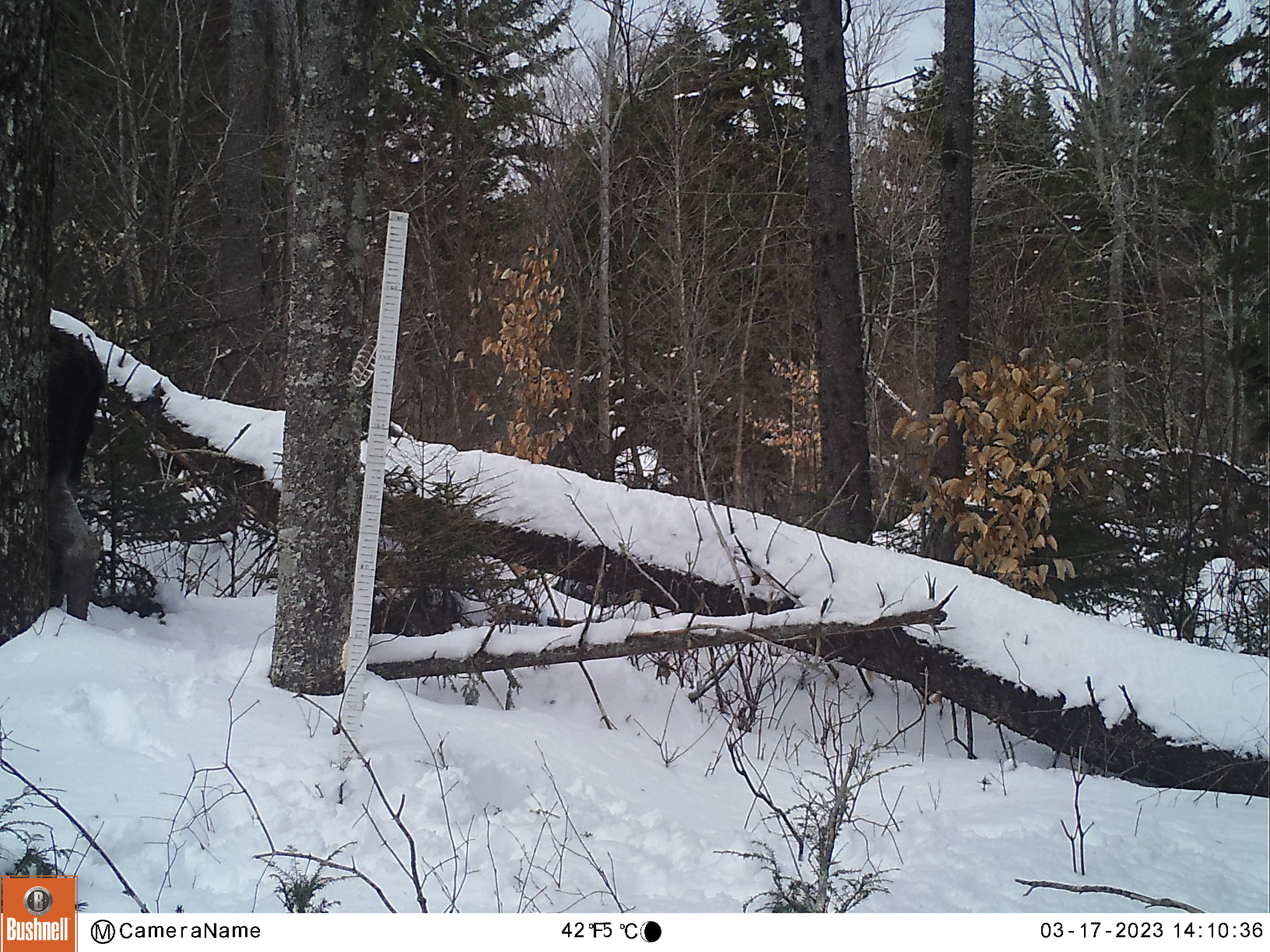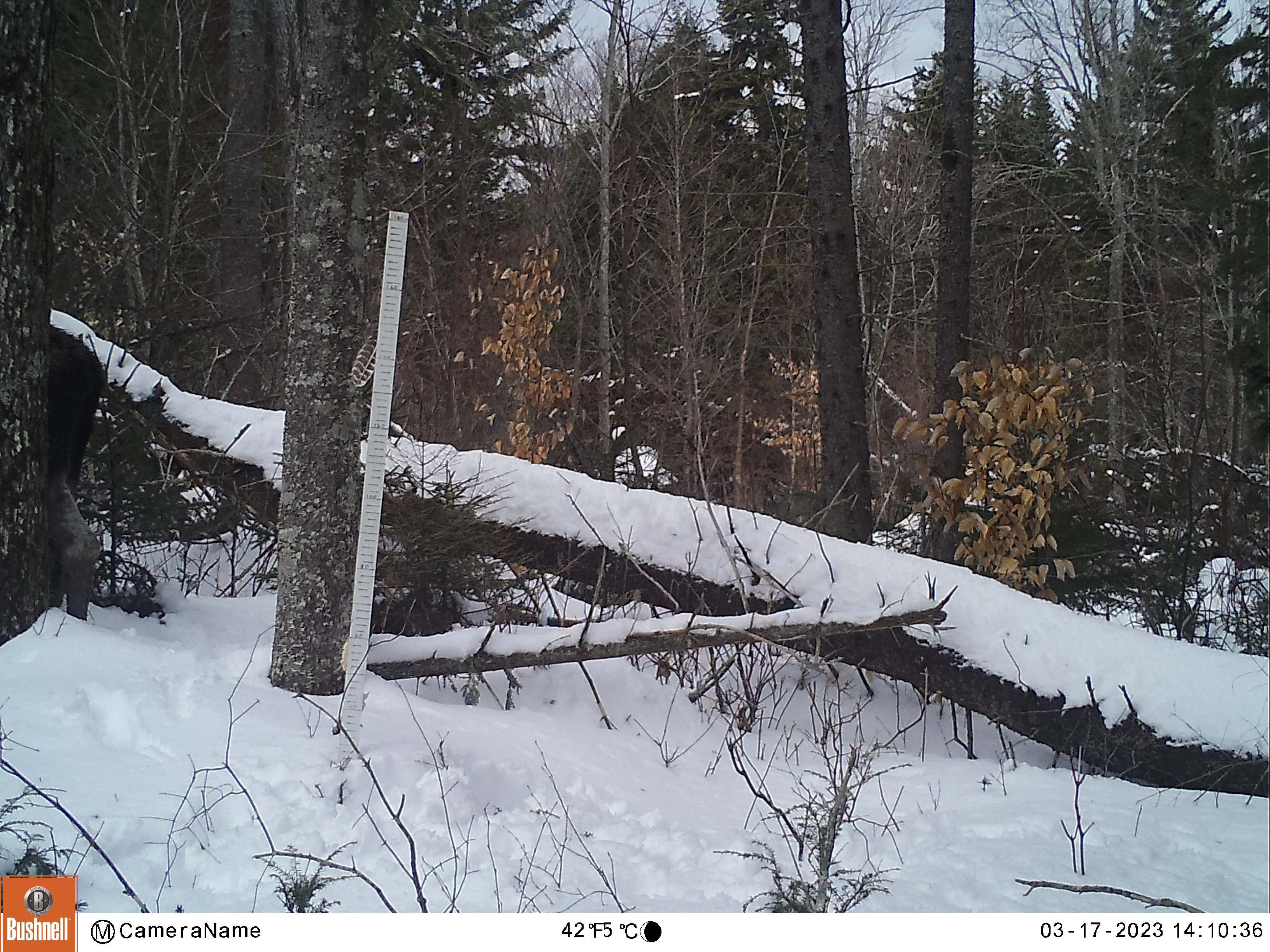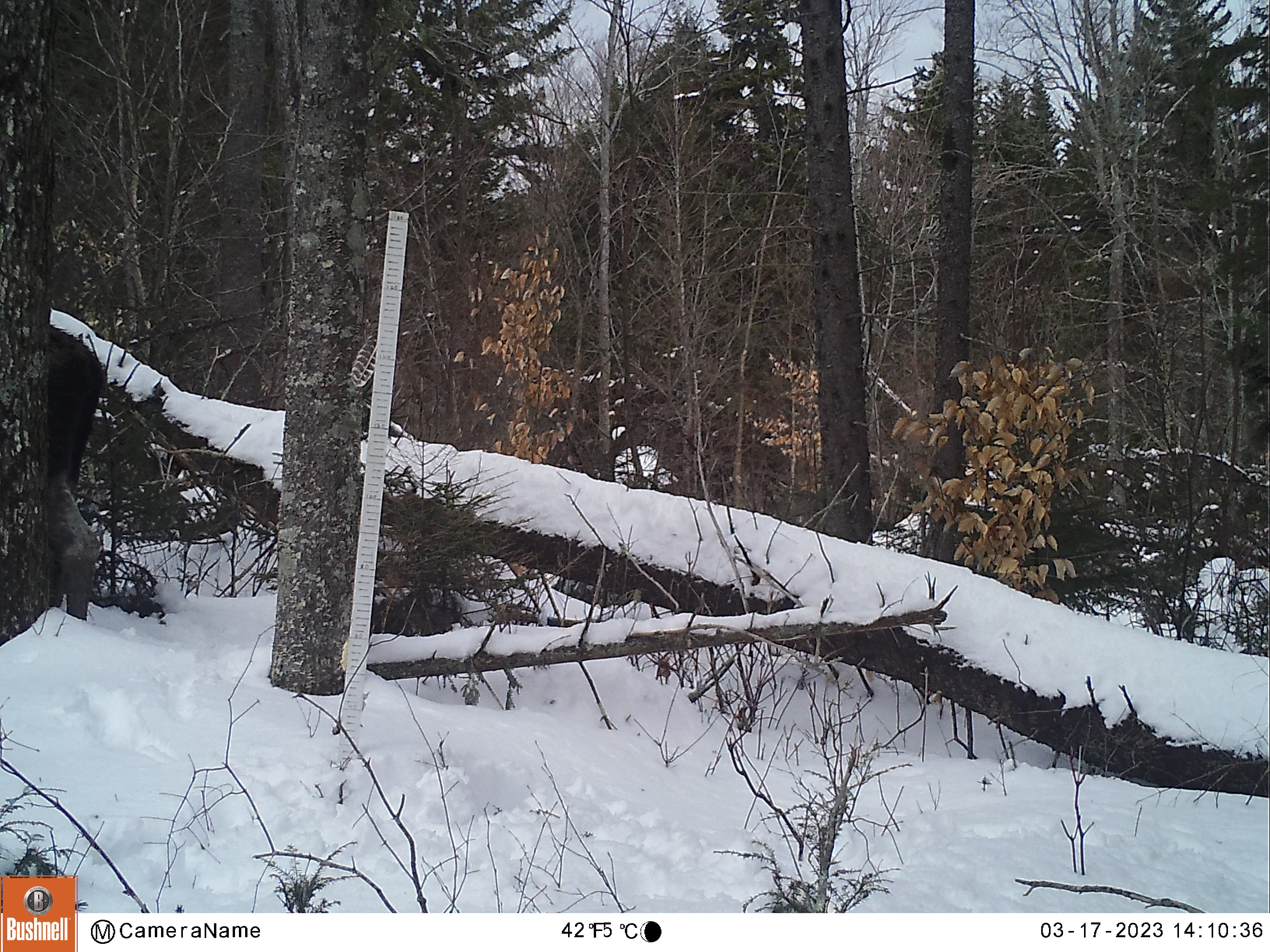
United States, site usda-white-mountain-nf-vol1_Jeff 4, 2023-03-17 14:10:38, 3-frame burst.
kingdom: Animalia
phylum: Chordata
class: Mammalia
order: Artiodactyla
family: Cervidae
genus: Alces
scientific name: Alces alces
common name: moose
Moose (Alces alces).